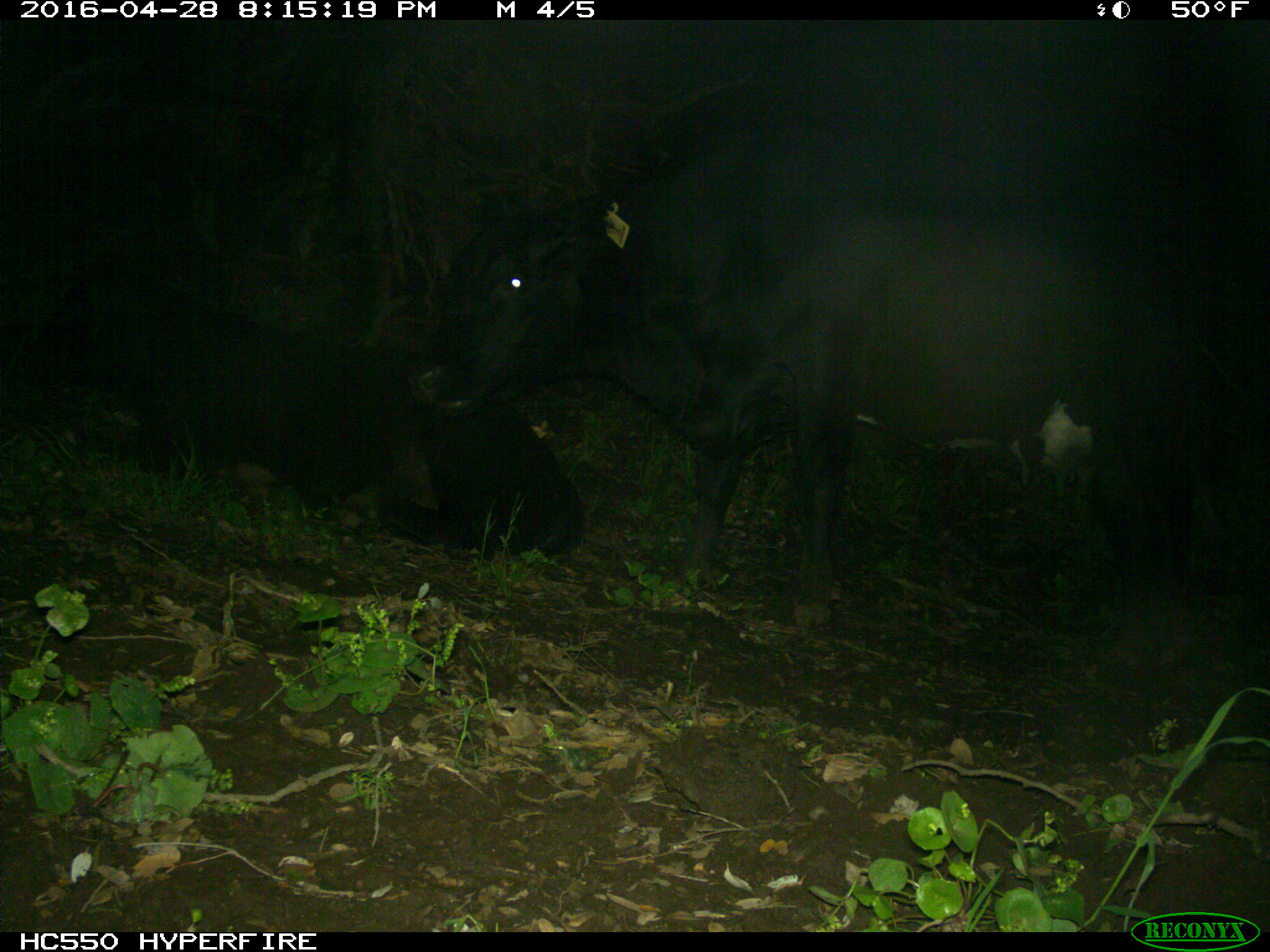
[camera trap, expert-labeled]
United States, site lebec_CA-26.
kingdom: Animalia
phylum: Chordata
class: Mammalia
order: Artiodactyla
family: Bovidae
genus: Bos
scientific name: Bos taurus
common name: domestic cow